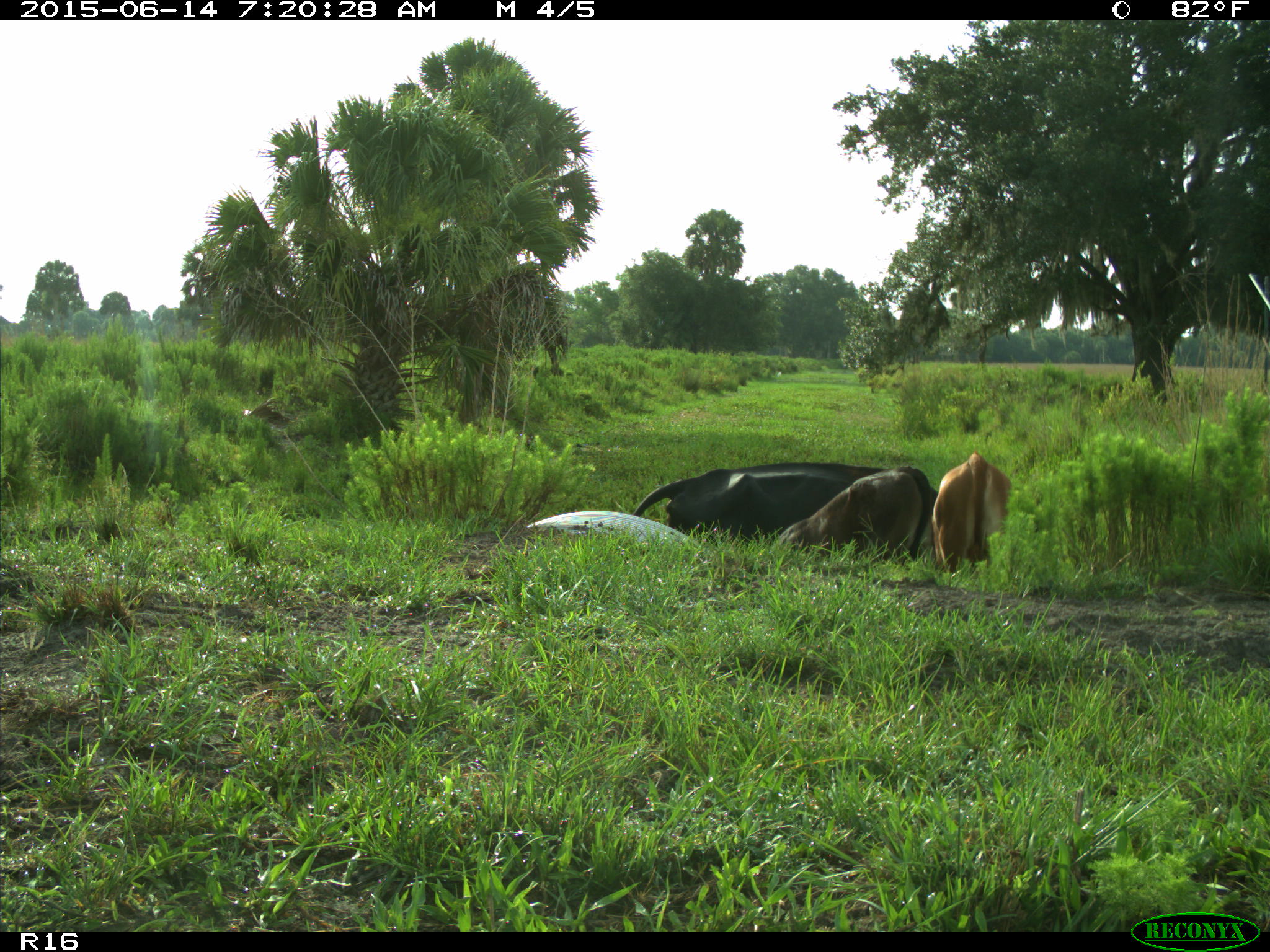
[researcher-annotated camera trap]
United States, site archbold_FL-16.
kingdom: Animalia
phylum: Chordata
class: Mammalia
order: Artiodactyla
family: Bovidae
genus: Bos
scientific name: Bos taurus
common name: domestic cow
Bos taurus (domestic cow).